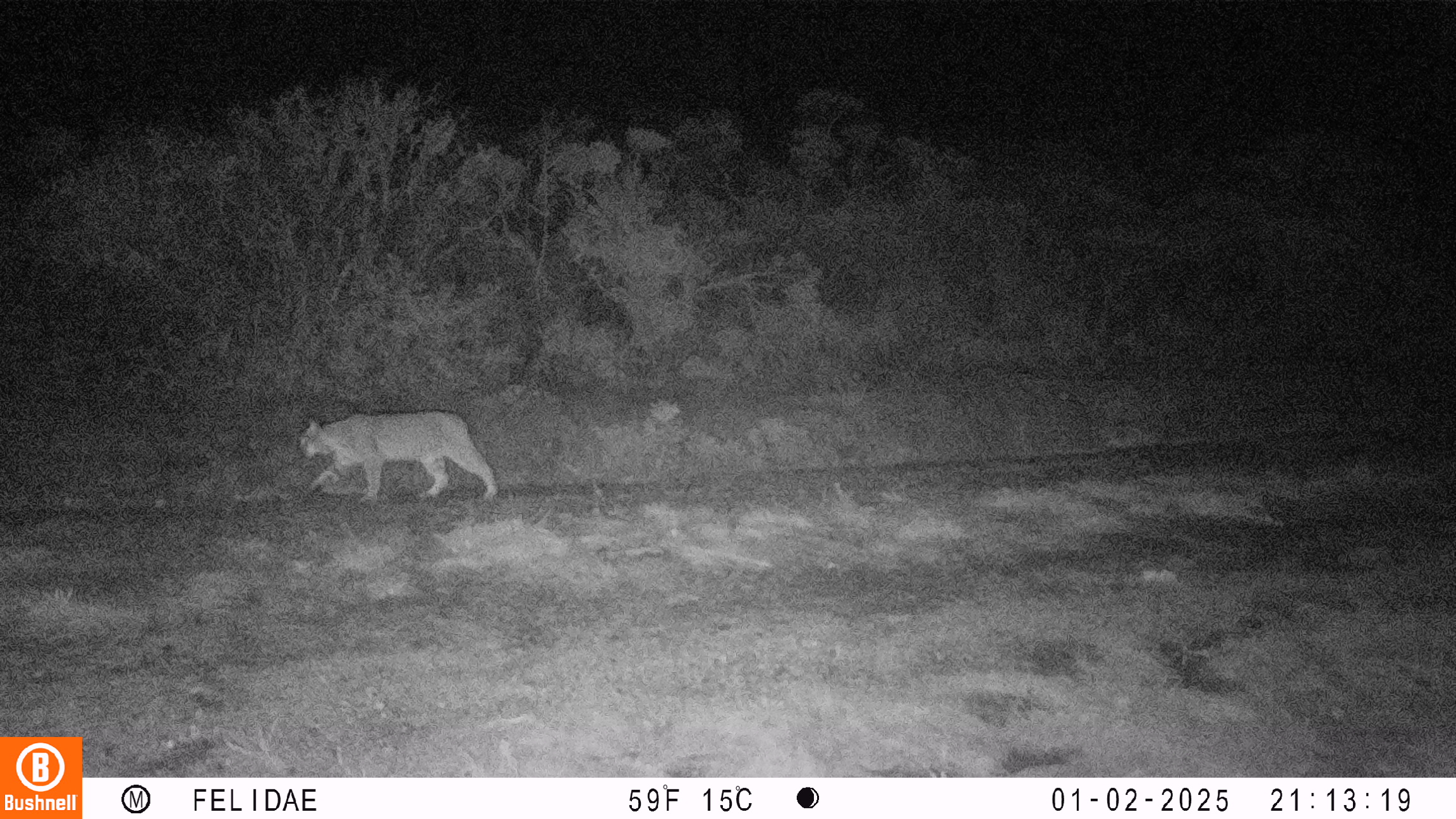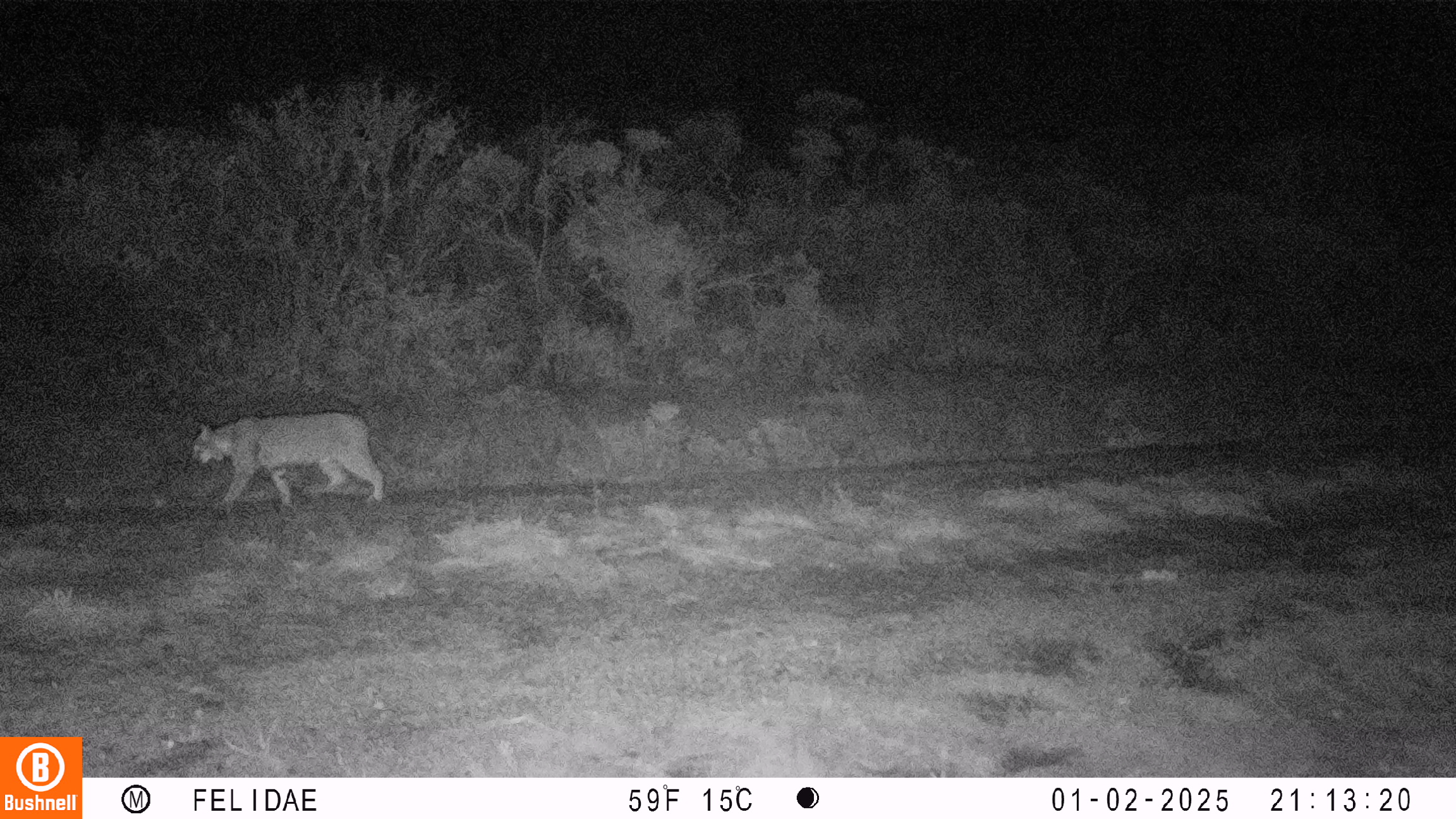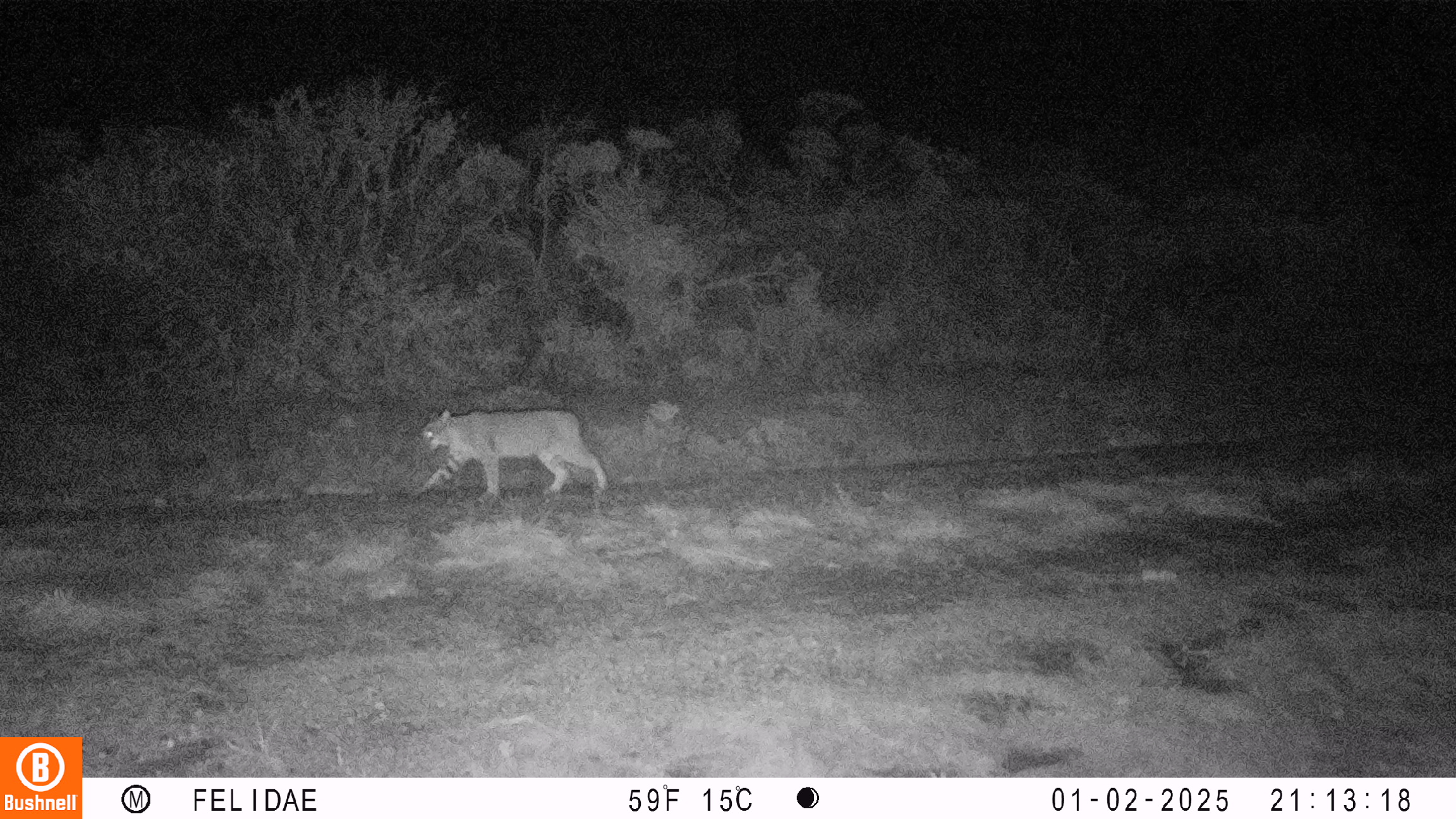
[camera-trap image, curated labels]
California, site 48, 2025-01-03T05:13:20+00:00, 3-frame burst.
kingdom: Animalia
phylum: Chordata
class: Mammalia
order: Carnivora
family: Felidae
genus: Lynx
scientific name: Lynx rufus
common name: bobcat